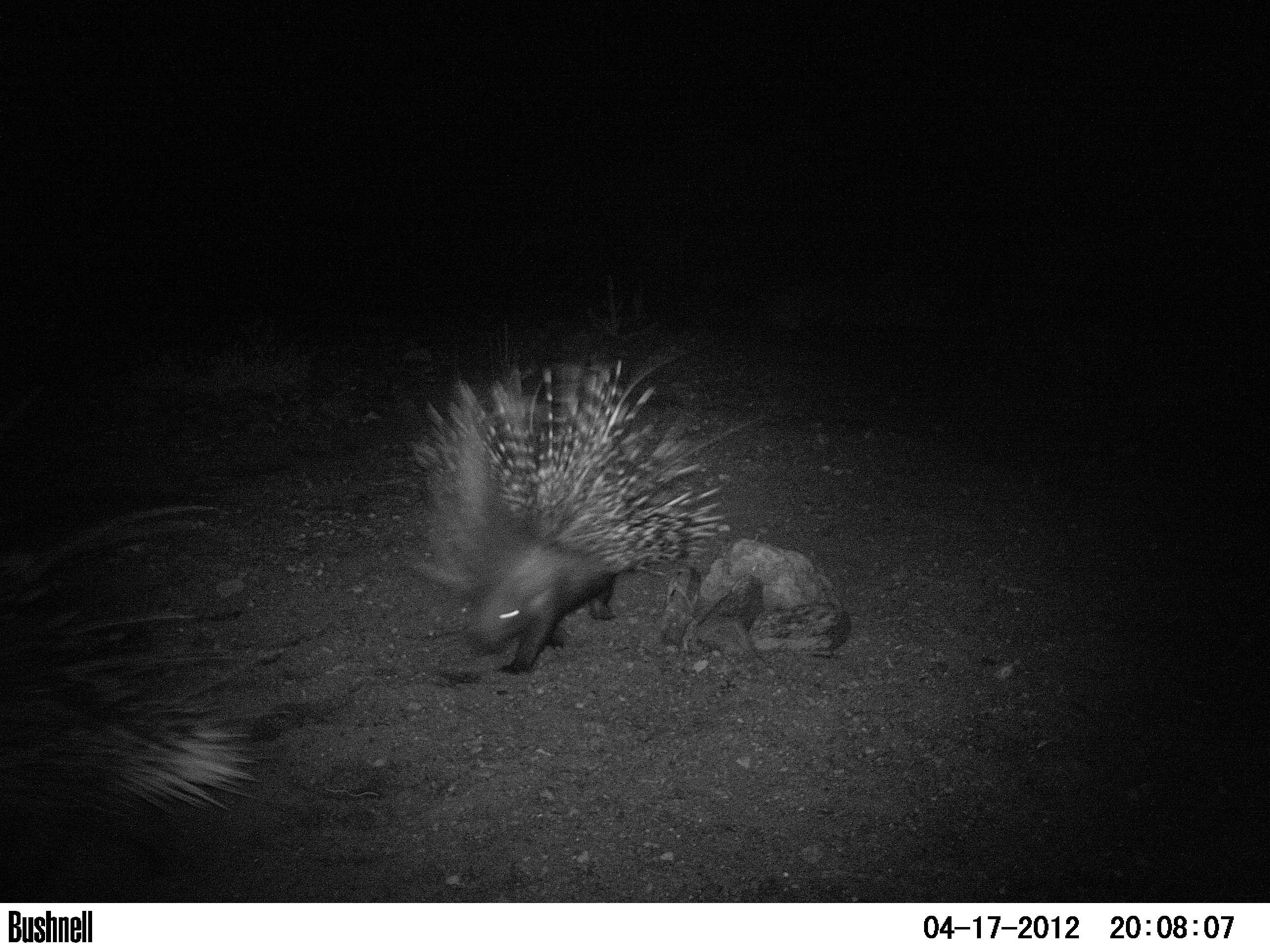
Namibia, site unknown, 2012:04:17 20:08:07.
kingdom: Animalia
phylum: Chordata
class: Mammalia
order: Rodentia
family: Hystricidae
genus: Hystrix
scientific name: Hystrix africaeaustralis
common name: cape porcupine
Hystrix africaeaustralis (cape porcupine).